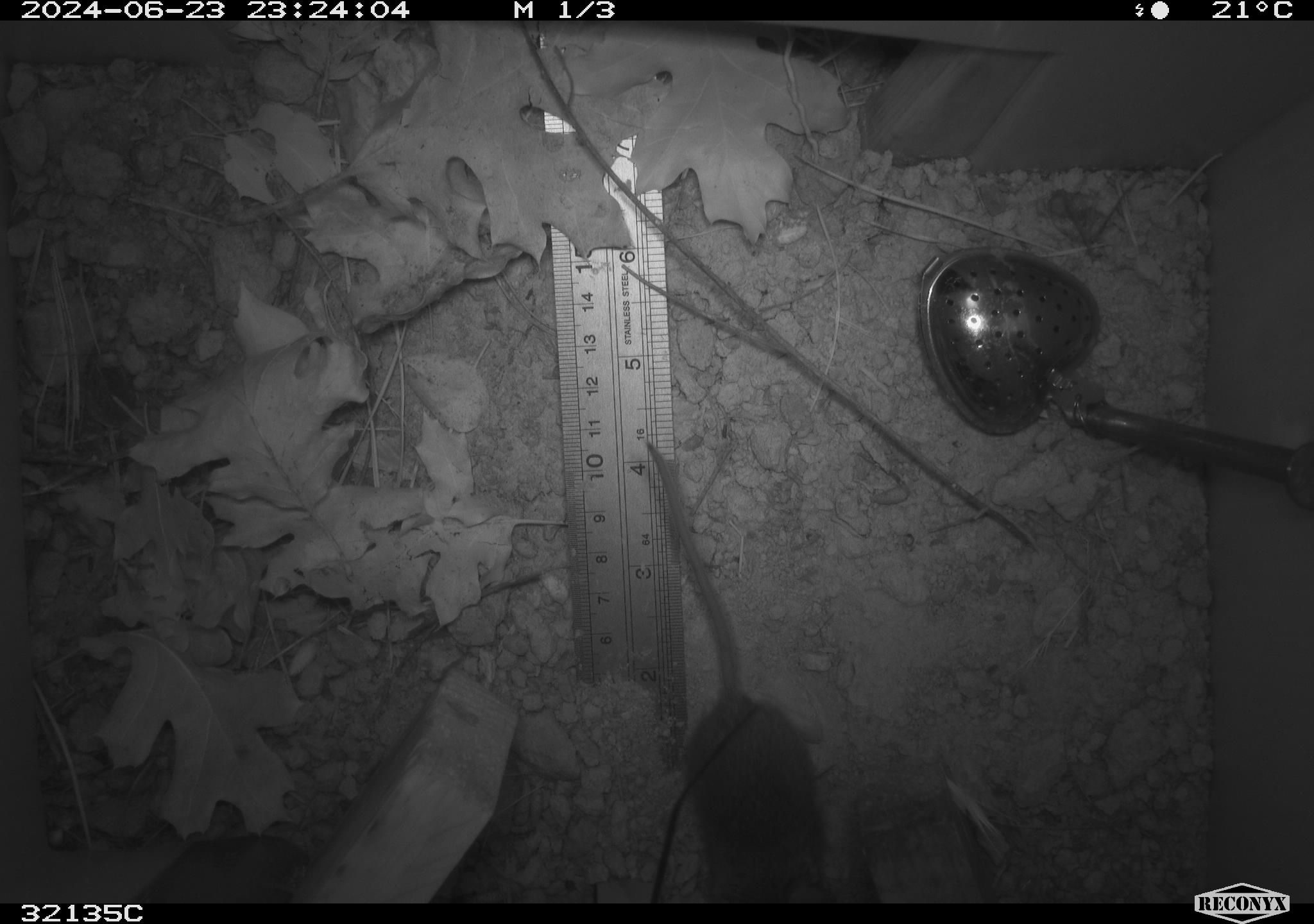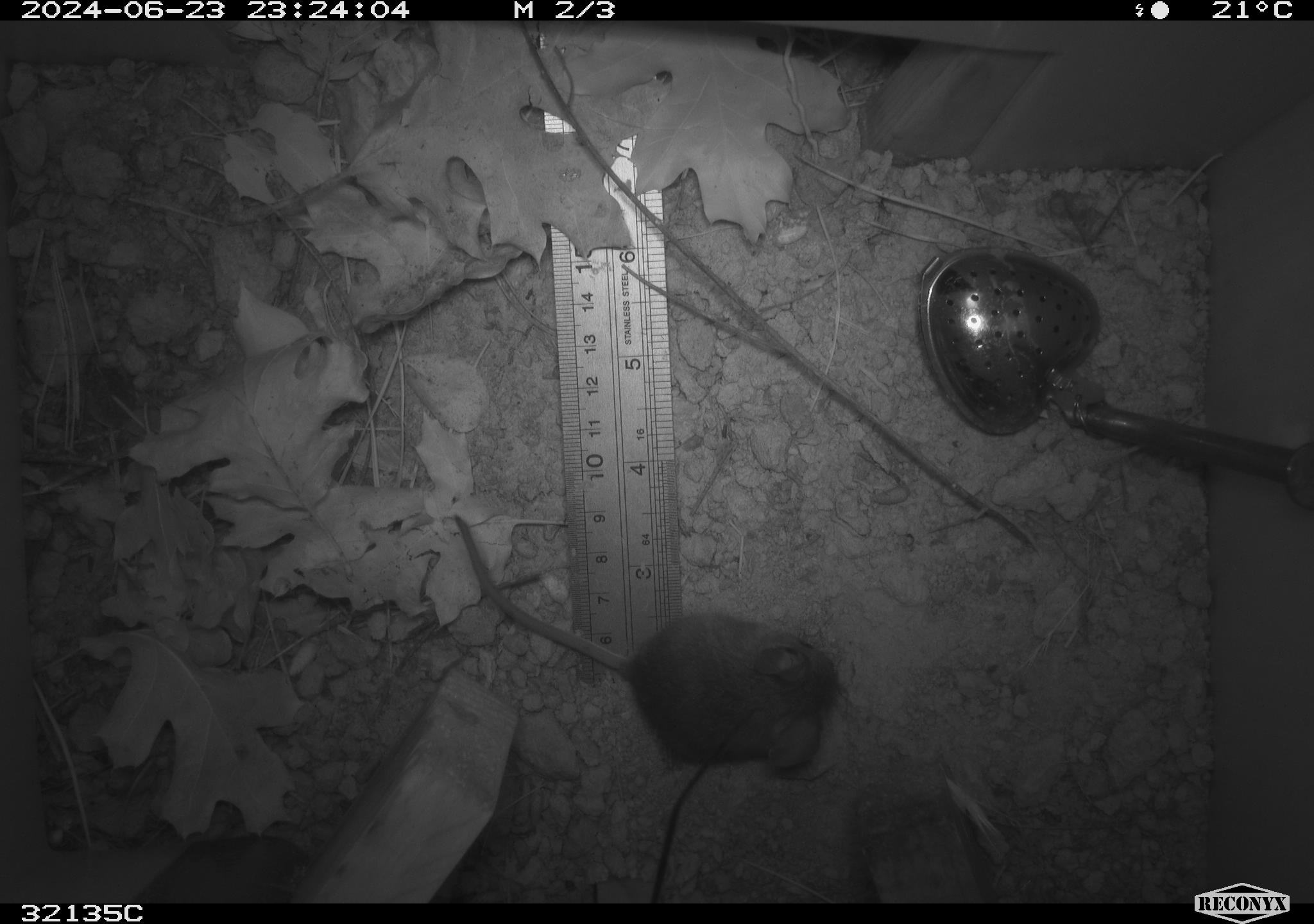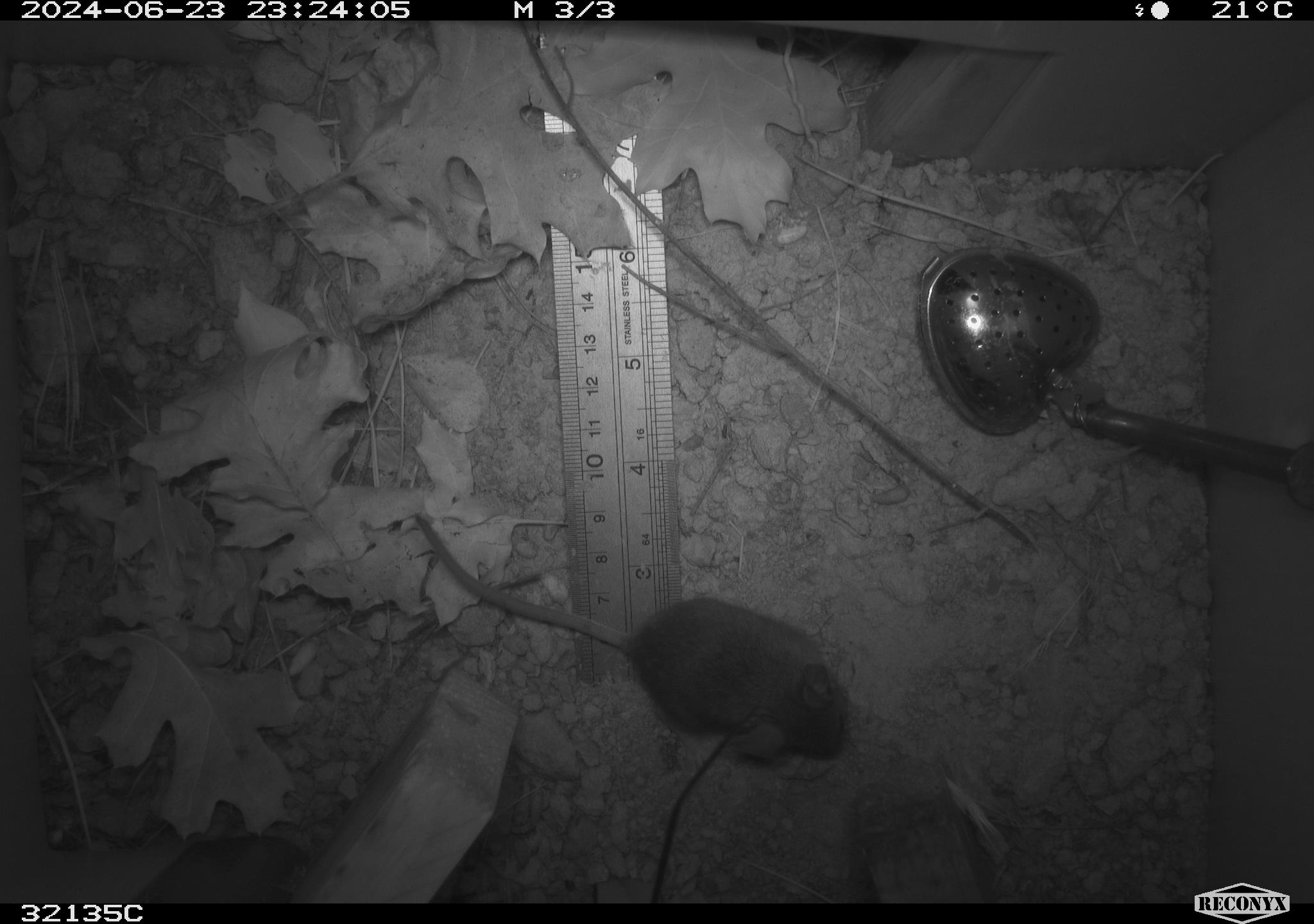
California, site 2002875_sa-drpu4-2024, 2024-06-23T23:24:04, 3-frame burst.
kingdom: Animalia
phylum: Chordata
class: Mammalia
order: Rodentia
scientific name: Rodentia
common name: mouse species